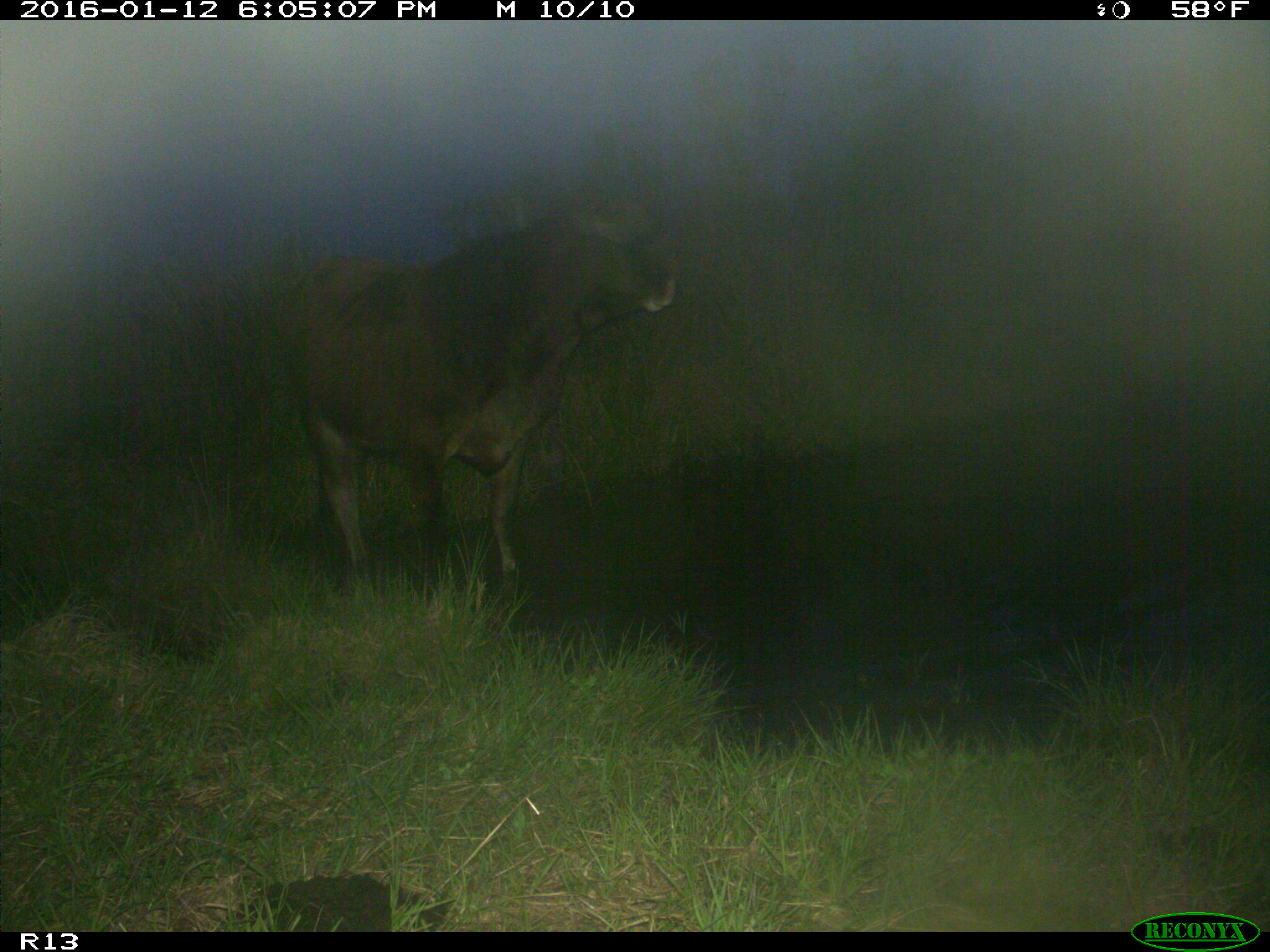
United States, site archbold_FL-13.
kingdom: Animalia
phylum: Chordata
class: Mammalia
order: Artiodactyla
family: Bovidae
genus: Bos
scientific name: Bos taurus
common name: domestic cow